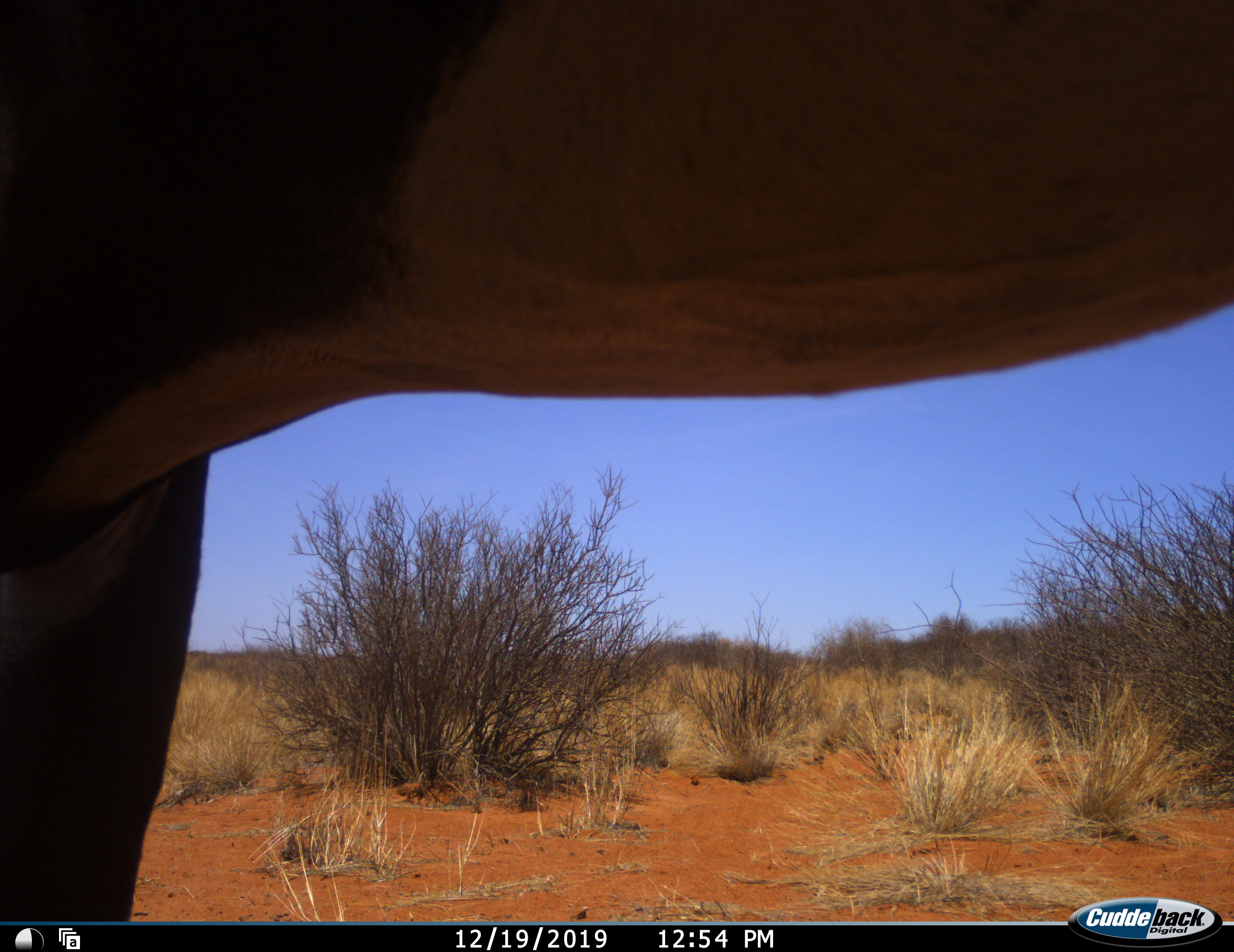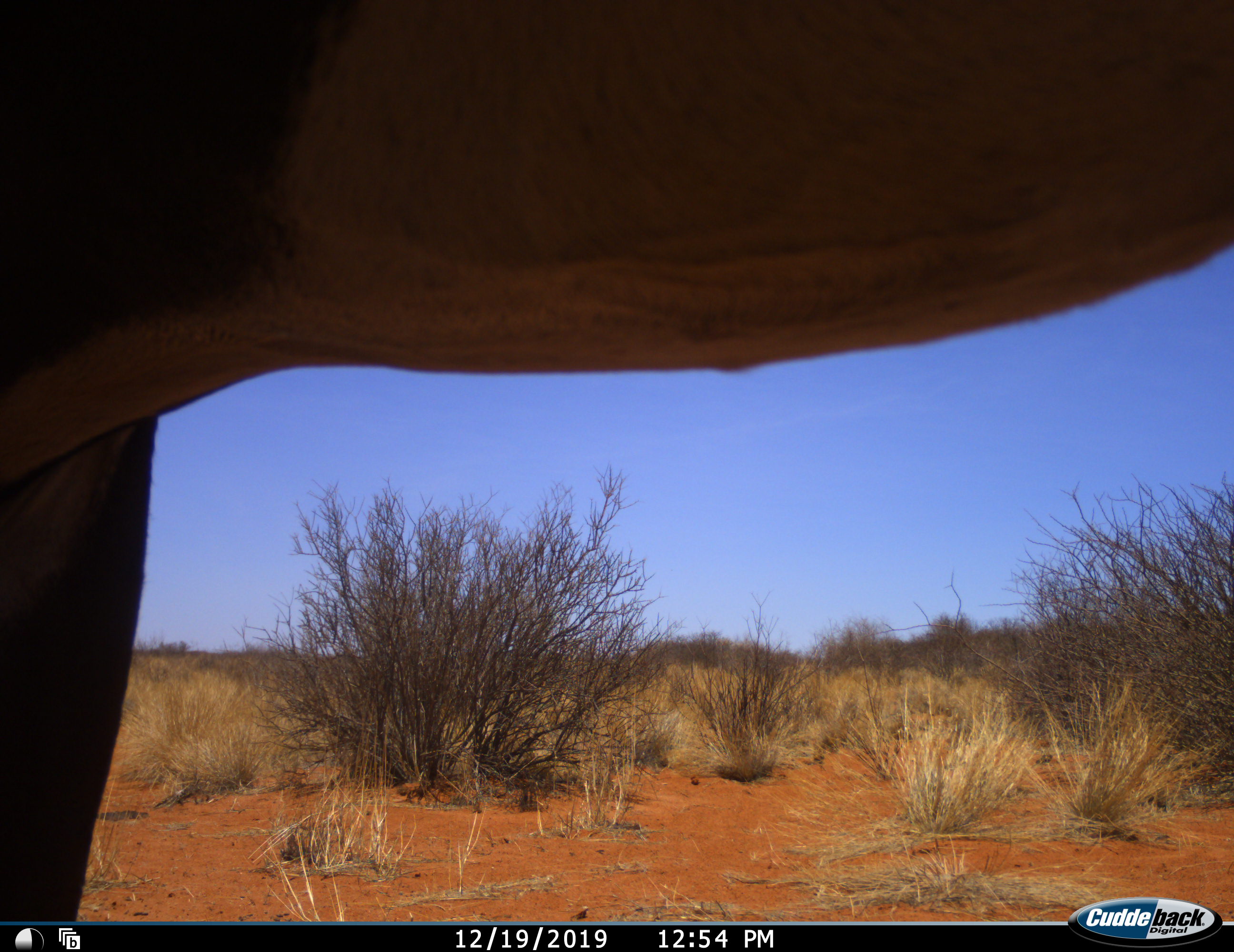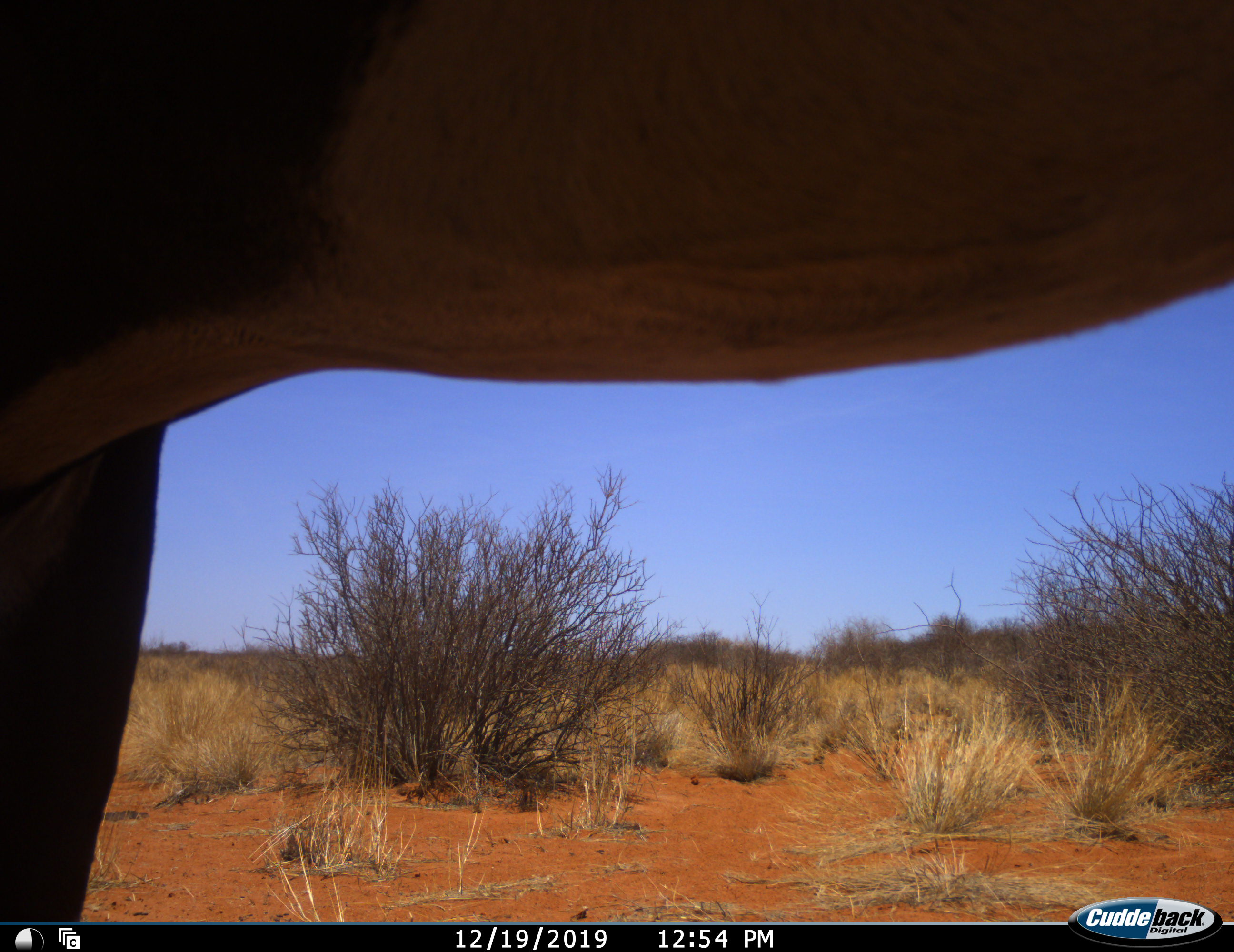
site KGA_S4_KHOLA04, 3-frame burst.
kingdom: Animalia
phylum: Chordata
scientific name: Vertebrata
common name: domestic animal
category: domesticanimal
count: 1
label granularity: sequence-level